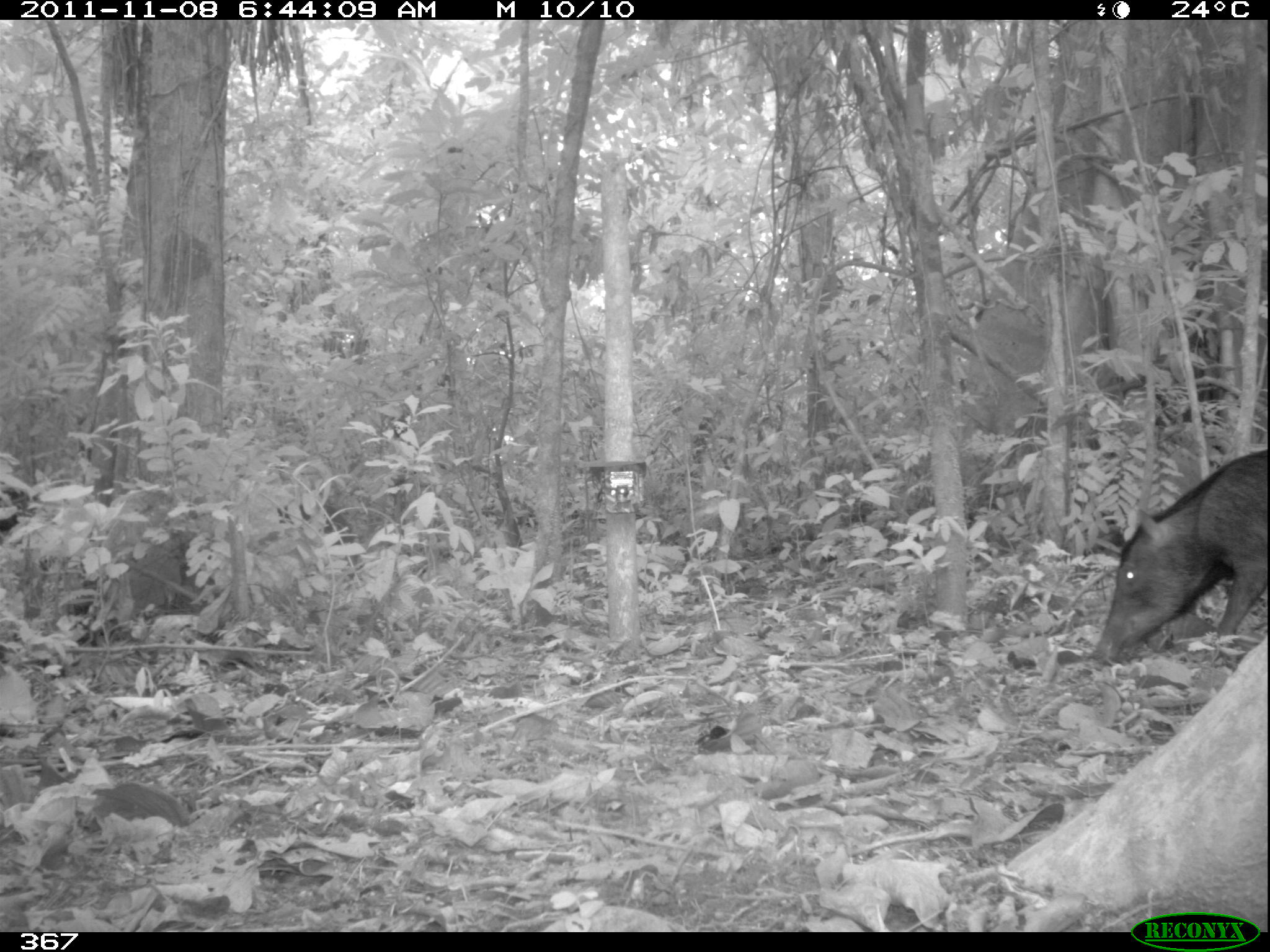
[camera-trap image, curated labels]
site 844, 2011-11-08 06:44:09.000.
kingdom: Animalia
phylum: Chordata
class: Mammalia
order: Artiodactyla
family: Tayassuidae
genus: Tayassu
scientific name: Tayassu pecari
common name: white-lipped peccary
Tayassu pecari (white-lipped peccary).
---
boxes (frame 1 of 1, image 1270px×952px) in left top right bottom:
tayassu pecari: 1091 449 1268 658